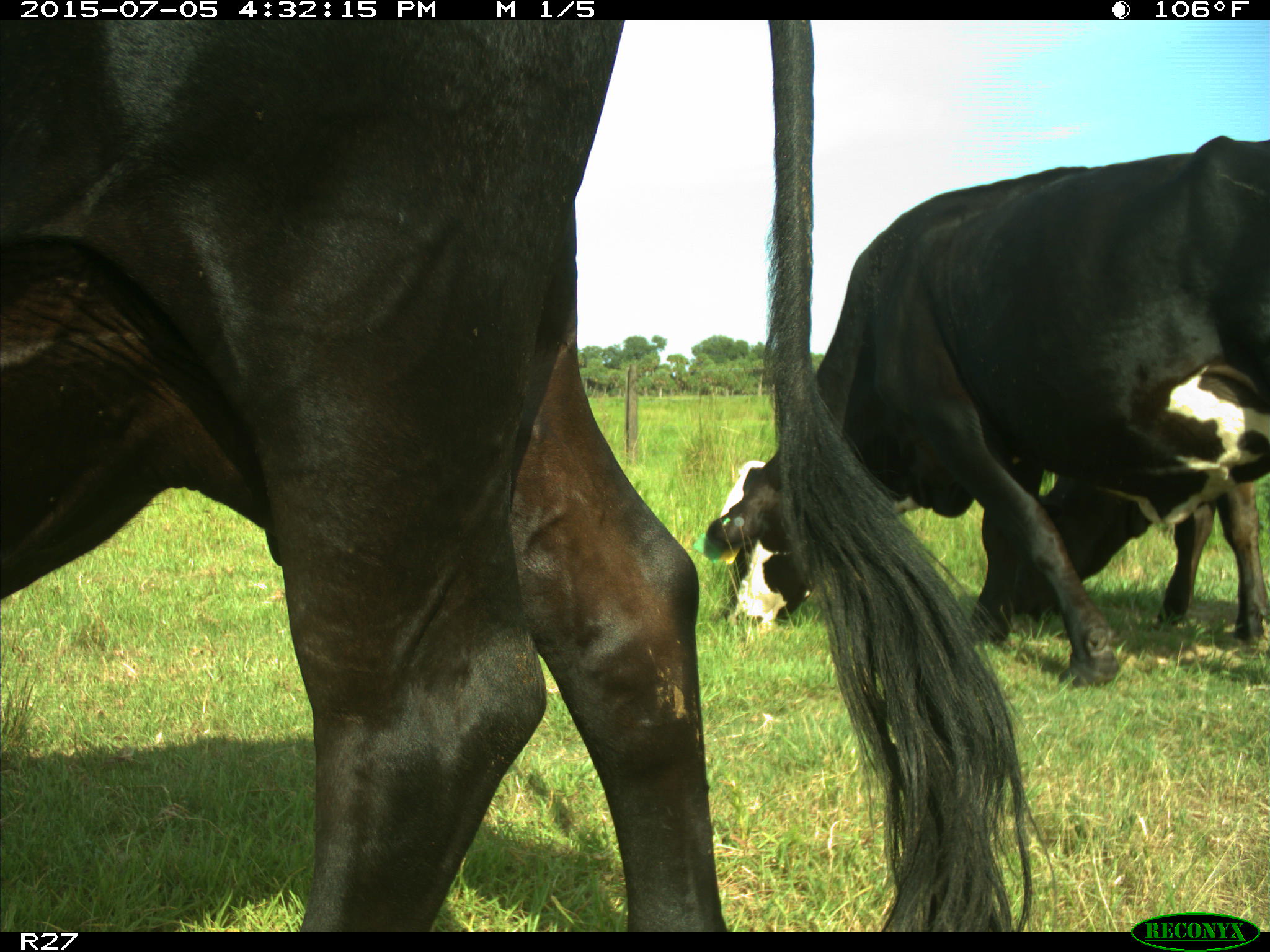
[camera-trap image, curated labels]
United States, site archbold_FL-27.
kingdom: Animalia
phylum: Chordata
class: Mammalia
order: Artiodactyla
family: Bovidae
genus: Bos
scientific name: Bos taurus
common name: domestic cow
Bos taurus (domestic cow).